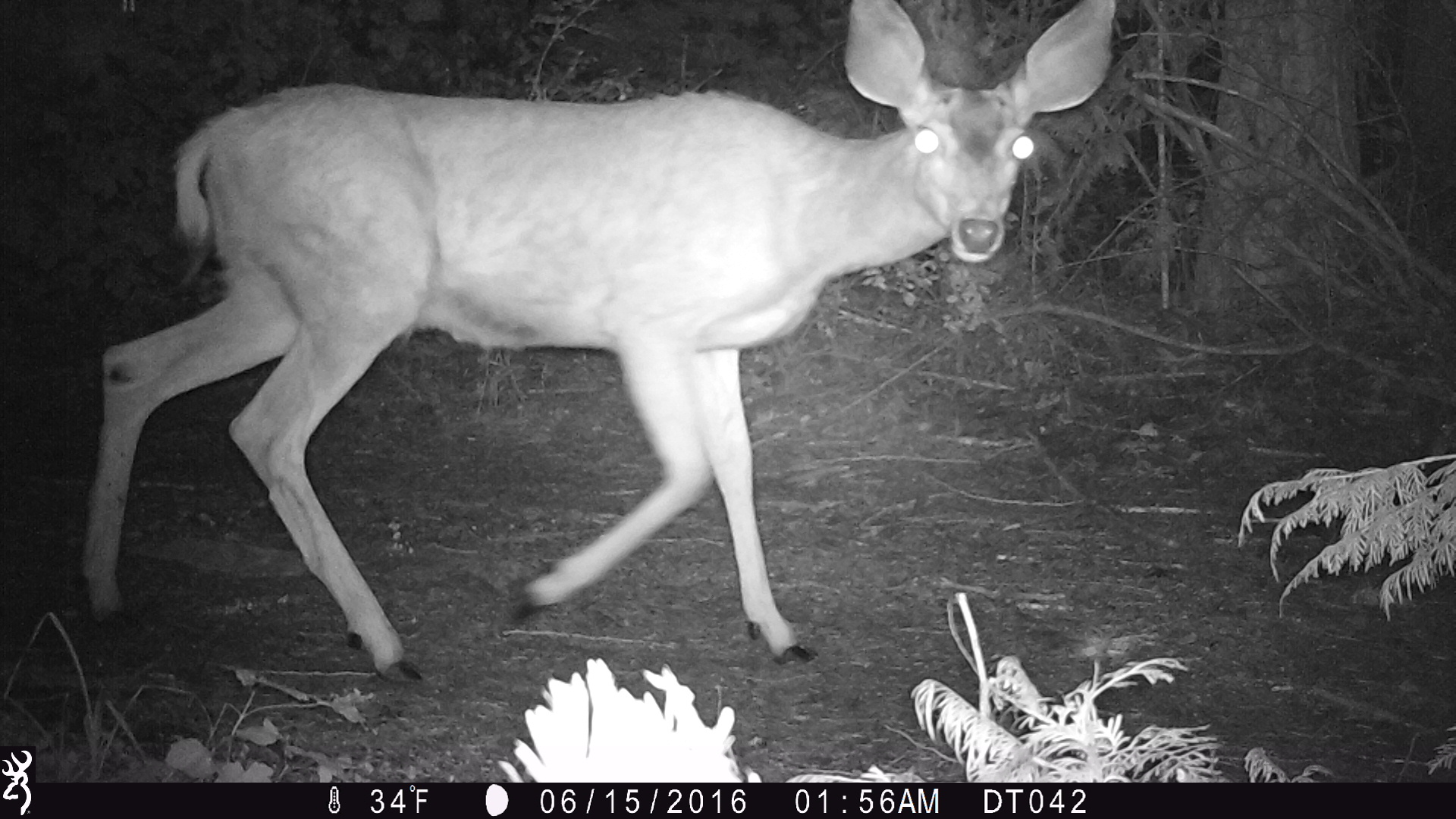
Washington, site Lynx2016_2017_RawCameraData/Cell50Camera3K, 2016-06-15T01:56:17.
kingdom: Animalia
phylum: Chordata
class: Mammalia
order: Artiodactyla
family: Cervidae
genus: Odocoileus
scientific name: Odocoileus hemionus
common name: mule deer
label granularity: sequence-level